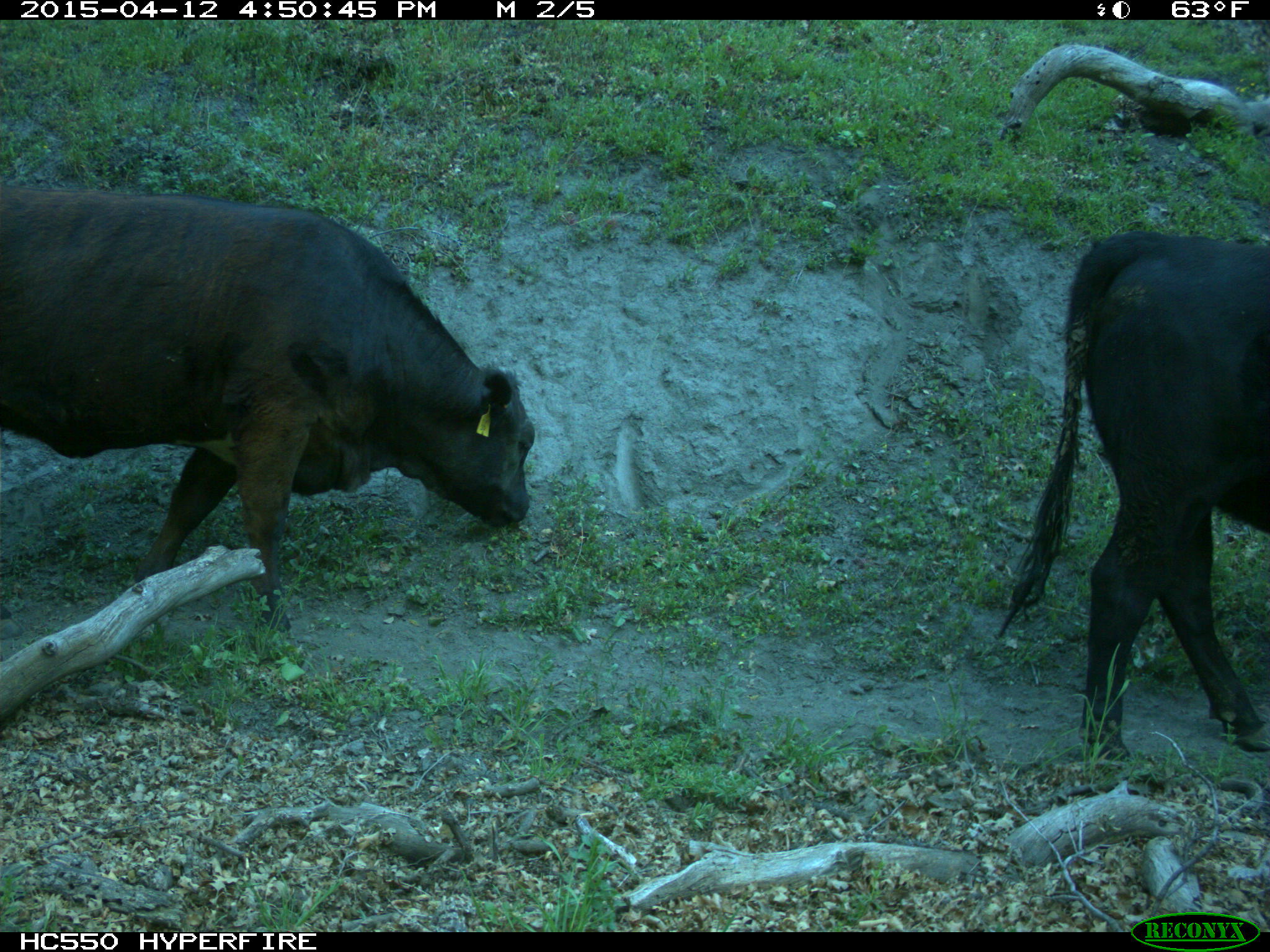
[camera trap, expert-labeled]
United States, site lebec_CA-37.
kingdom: Animalia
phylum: Chordata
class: Mammalia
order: Artiodactyla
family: Bovidae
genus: Bos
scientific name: Bos taurus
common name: domestic cow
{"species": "Bos taurus (domestic cow)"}